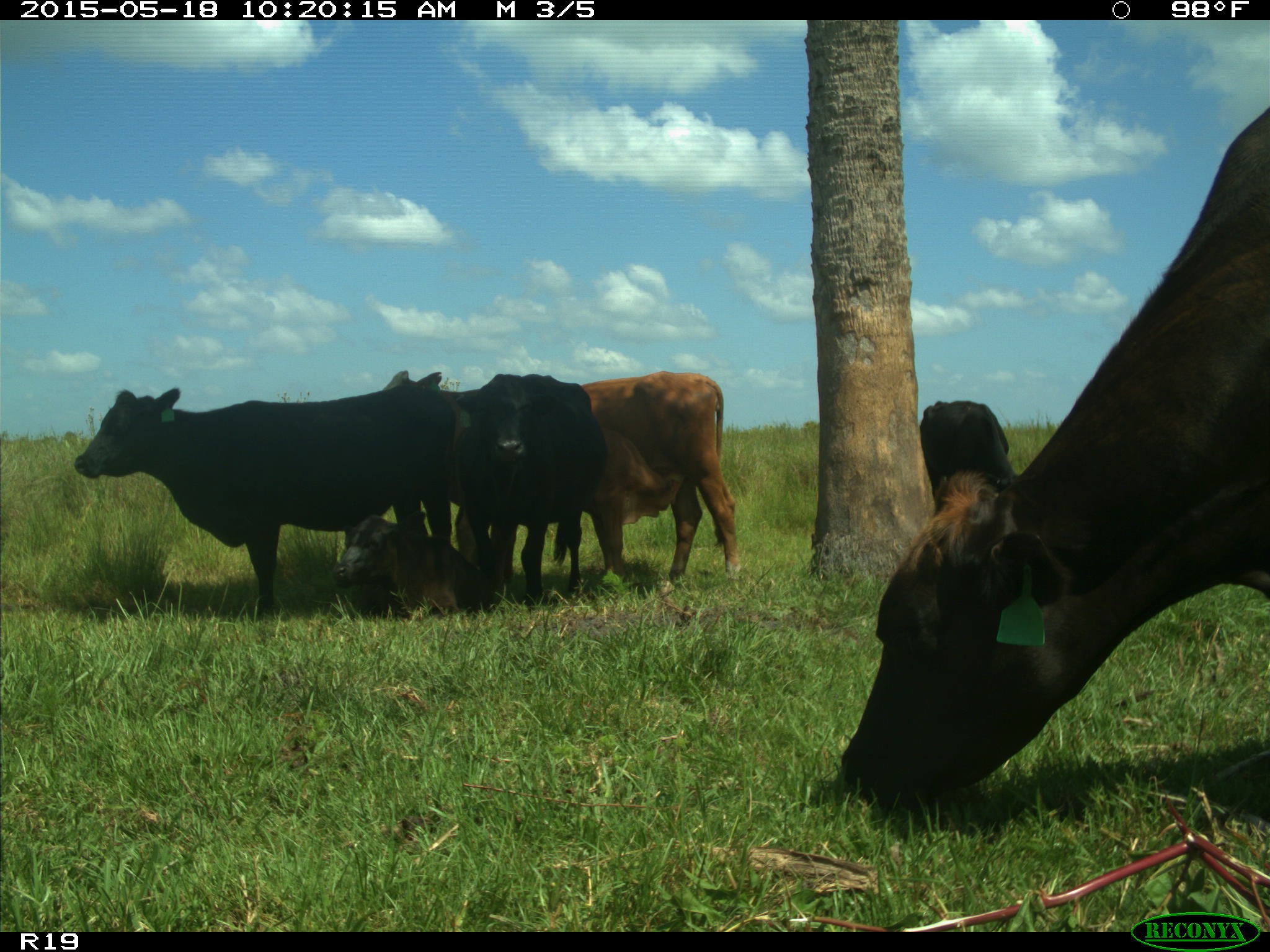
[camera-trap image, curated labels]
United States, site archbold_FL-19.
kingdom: Animalia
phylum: Chordata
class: Mammalia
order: Artiodactyla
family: Bovidae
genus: Bos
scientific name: Bos taurus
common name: domestic cow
Bos taurus (domestic cow).